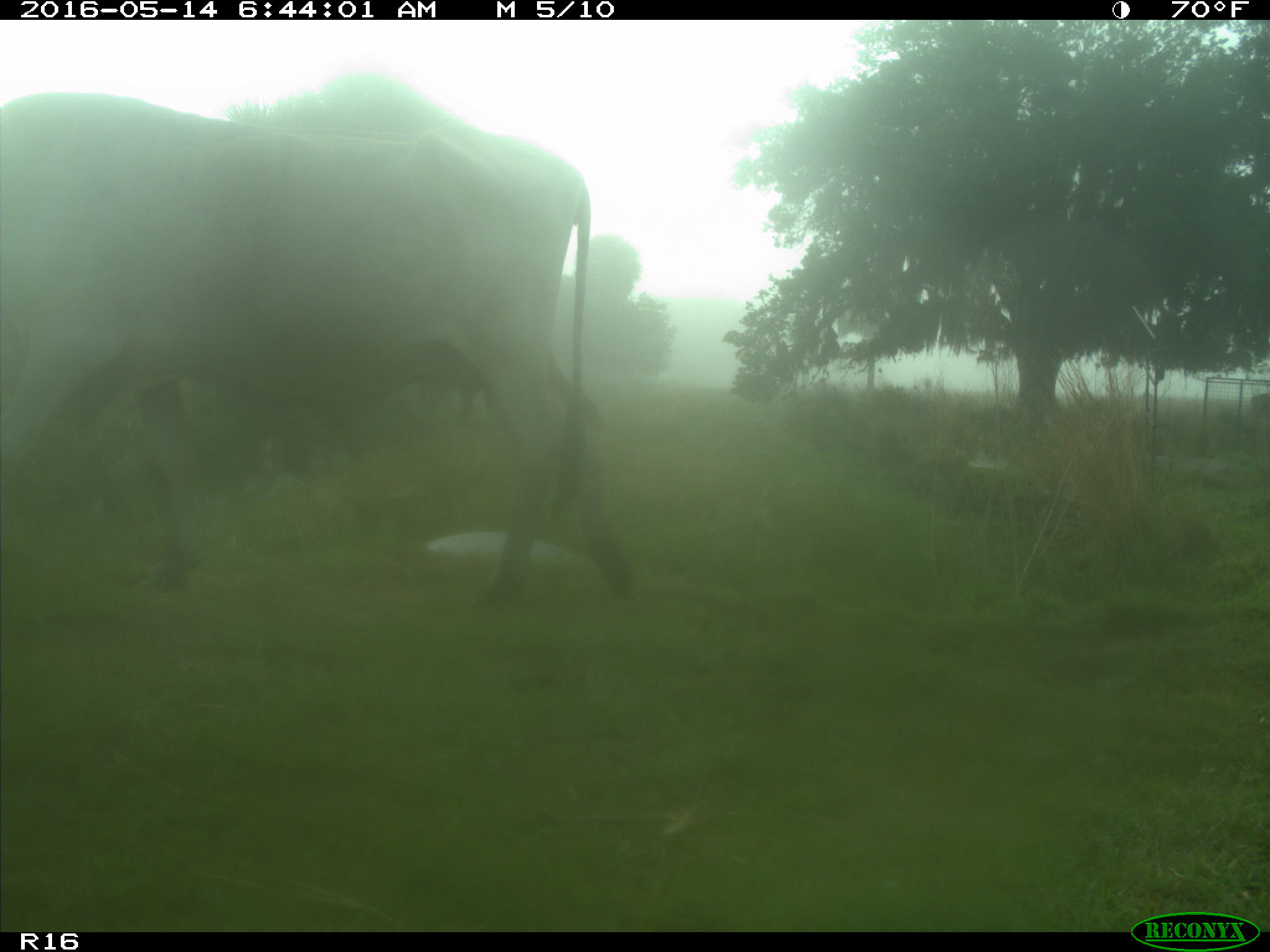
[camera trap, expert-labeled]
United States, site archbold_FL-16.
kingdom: Animalia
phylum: Chordata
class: Mammalia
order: Artiodactyla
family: Bovidae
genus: Bos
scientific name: Bos taurus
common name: domestic cow